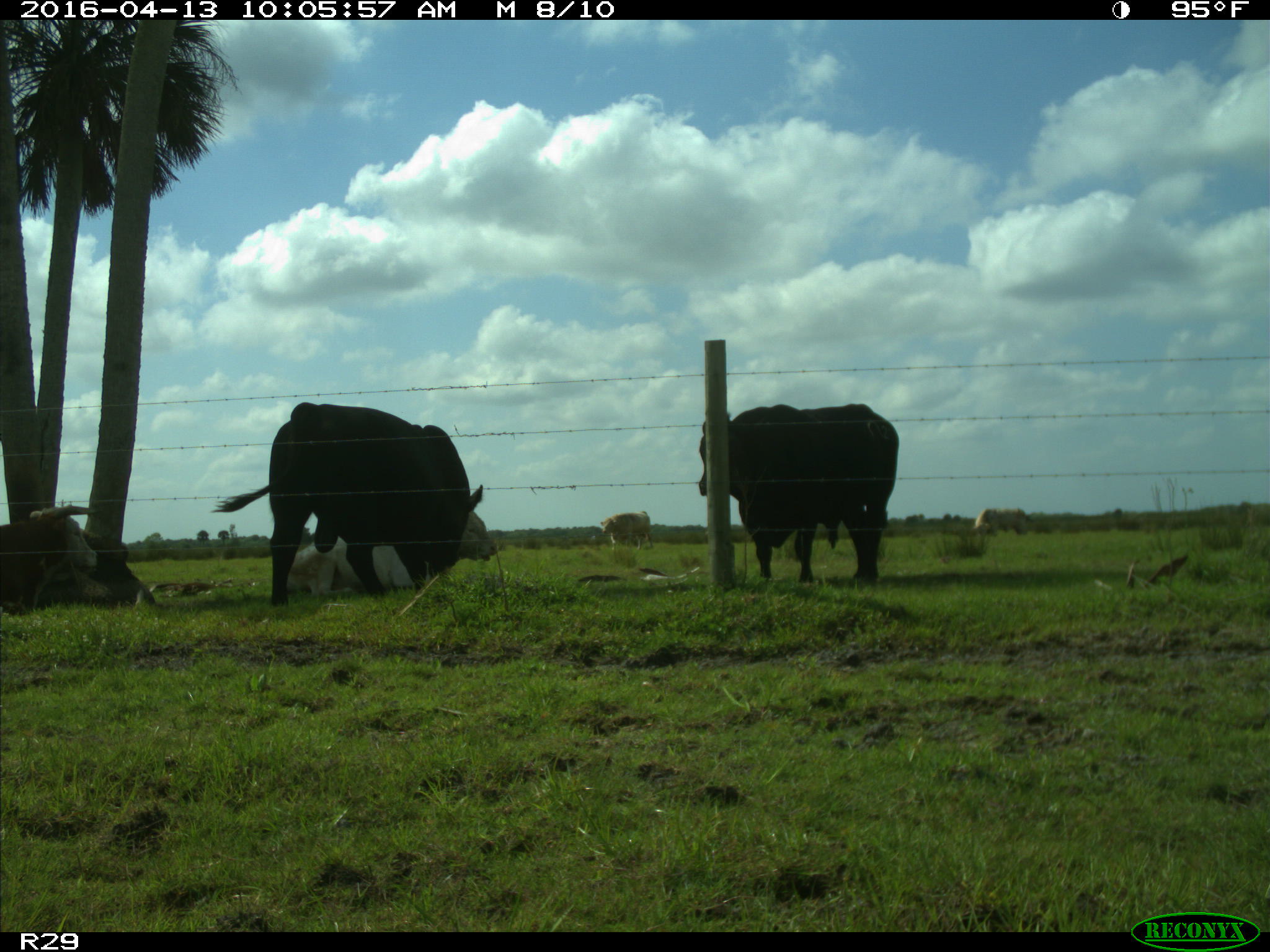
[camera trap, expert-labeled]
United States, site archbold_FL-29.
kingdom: Animalia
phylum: Chordata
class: Mammalia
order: Artiodactyla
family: Bovidae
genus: Bos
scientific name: Bos taurus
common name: domestic cow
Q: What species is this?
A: Bos taurus (domestic cow).